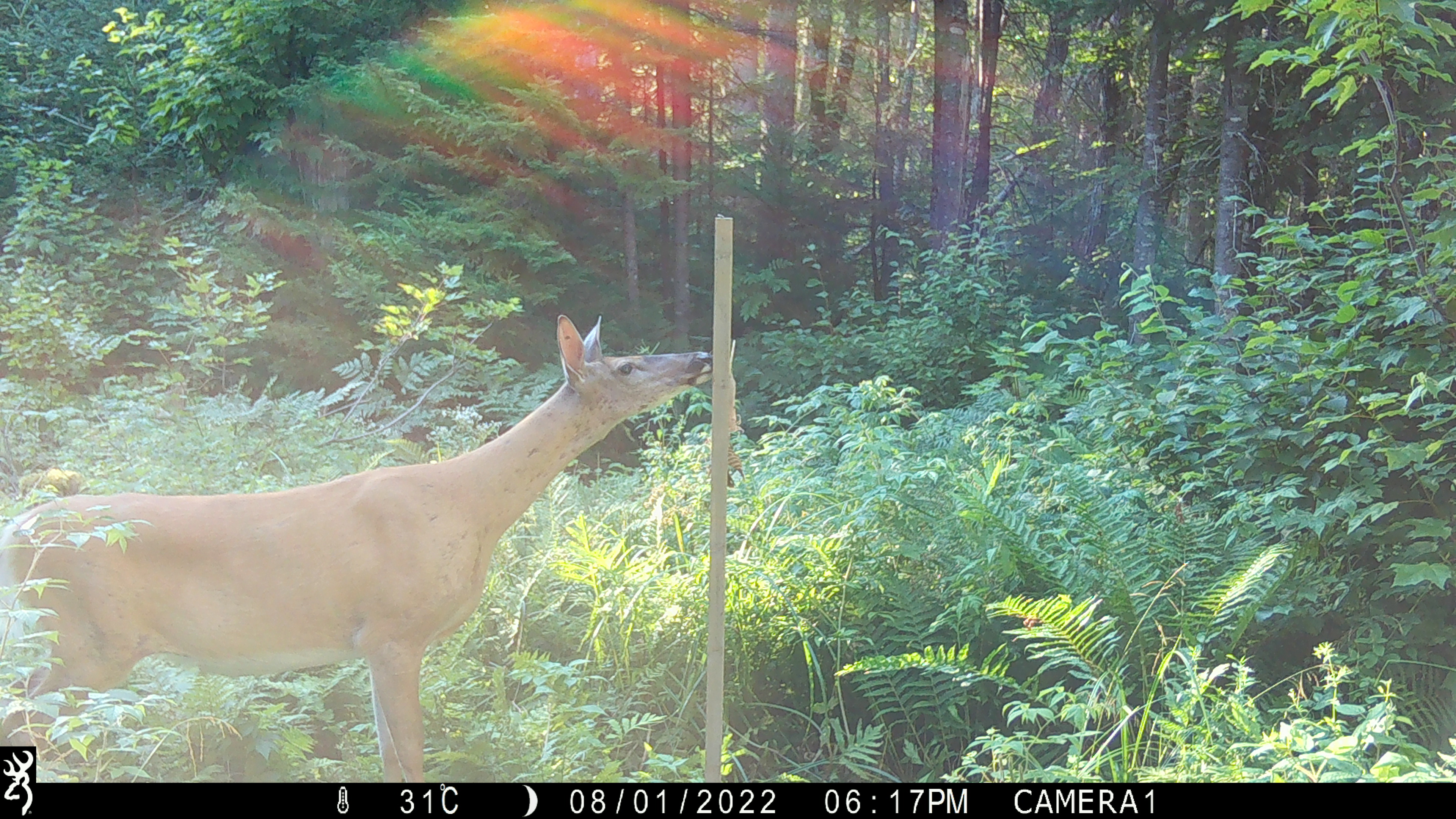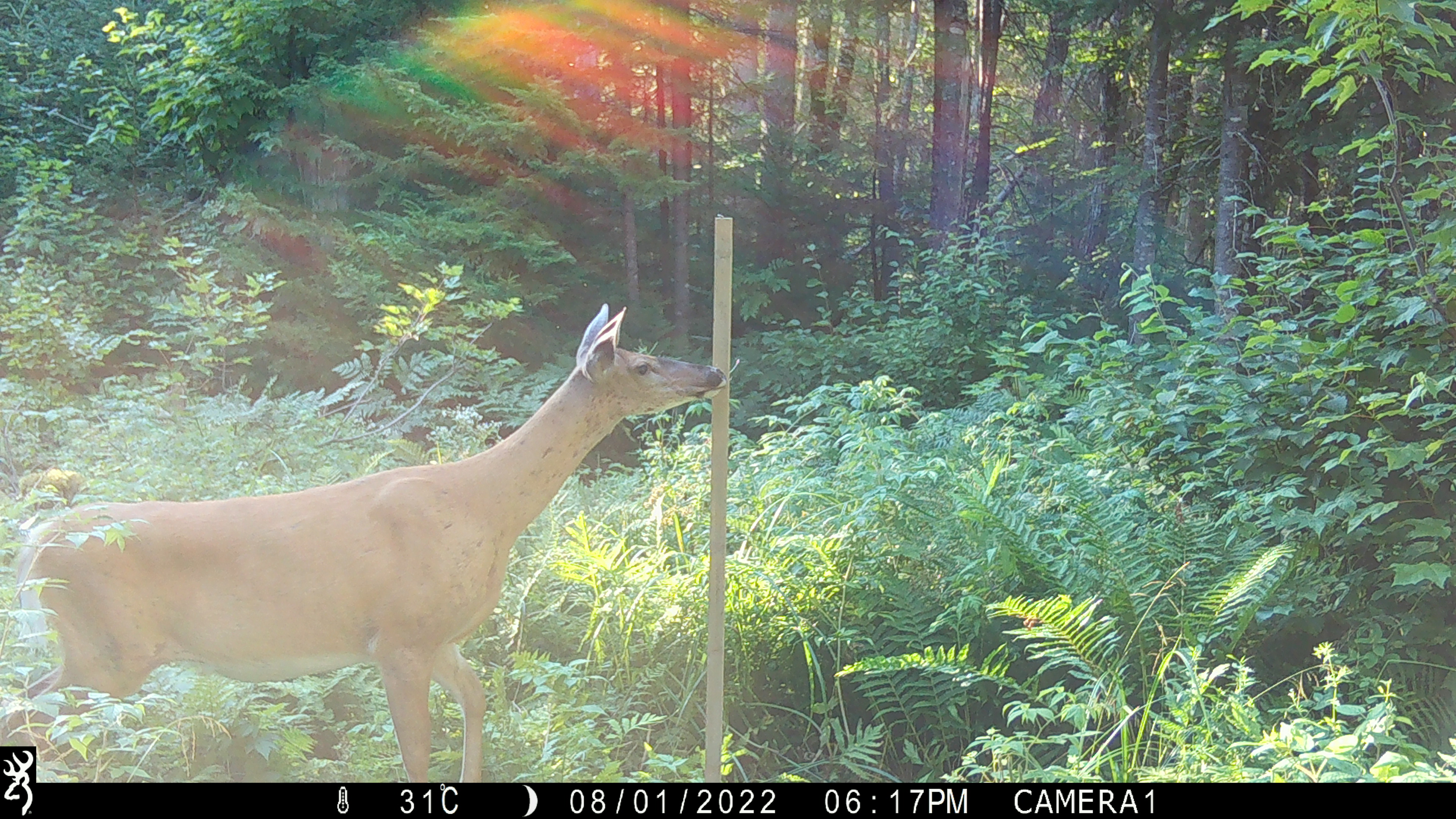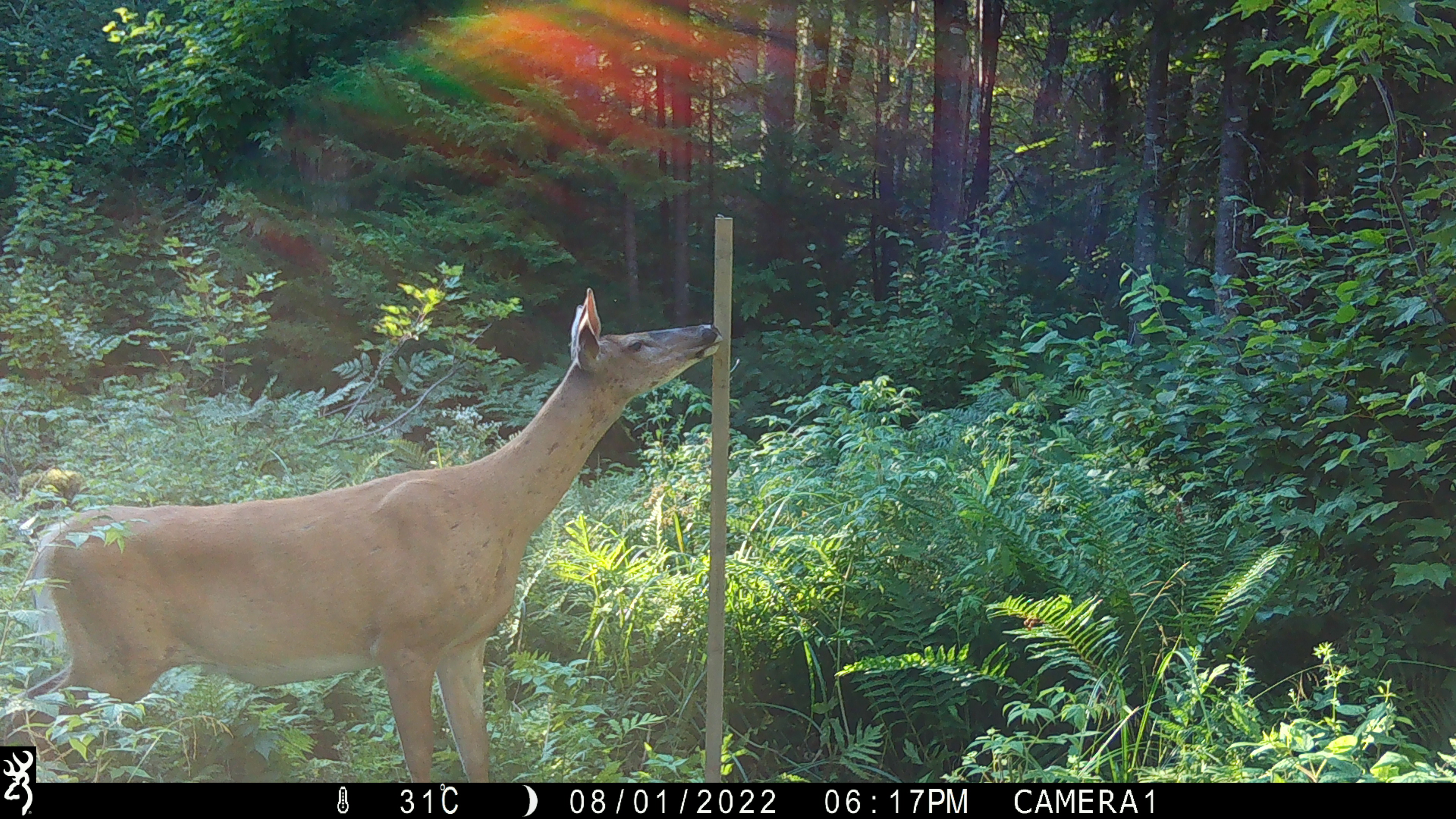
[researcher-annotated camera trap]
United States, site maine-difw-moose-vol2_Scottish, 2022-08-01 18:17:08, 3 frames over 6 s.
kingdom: Animalia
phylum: Chordata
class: Mammalia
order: Artiodactyla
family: Cervidae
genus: Odocoileus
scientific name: Odocoileus virginianus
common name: white-tailed deer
White-tailed deer (Odocoileus virginianus).